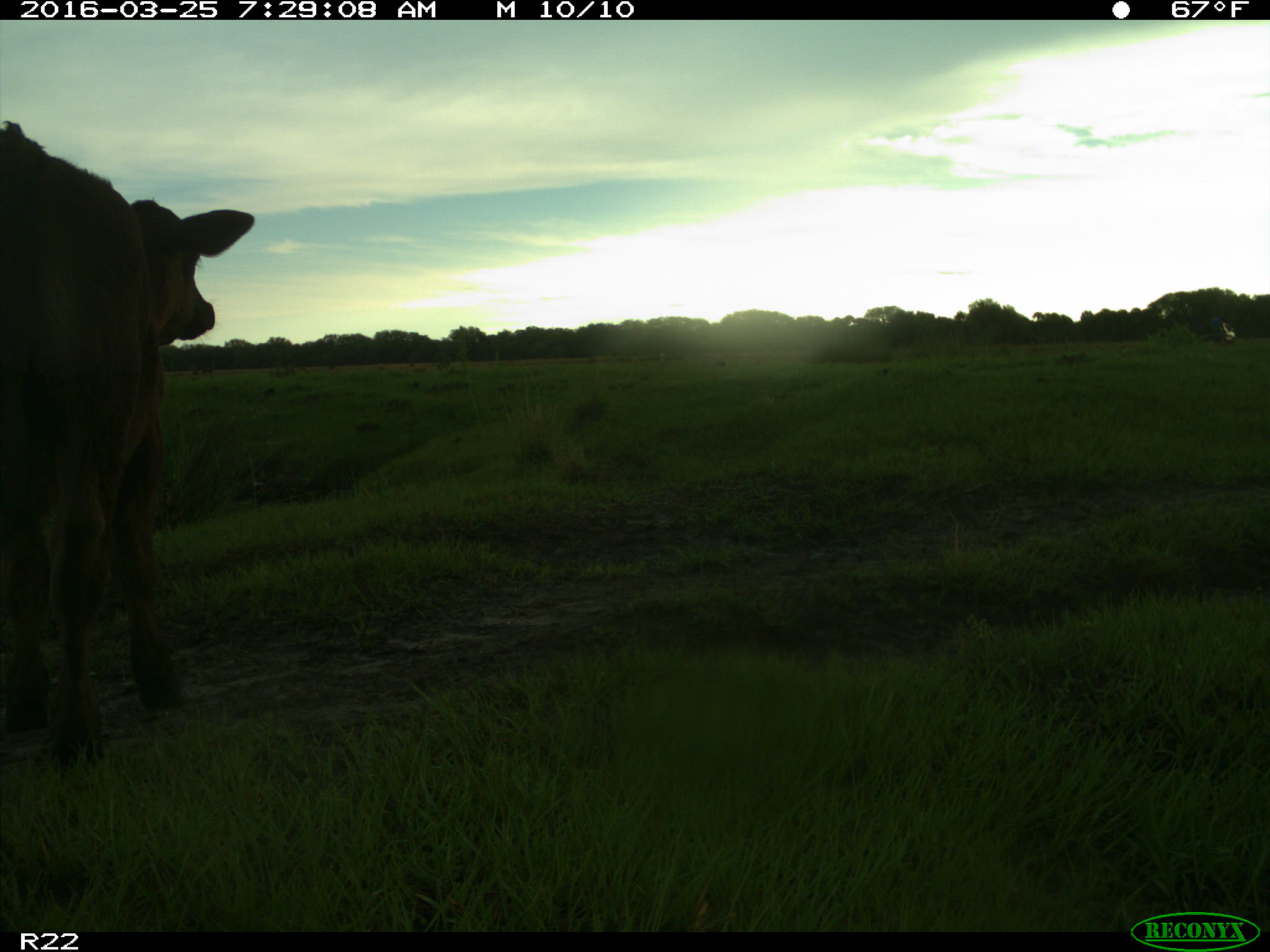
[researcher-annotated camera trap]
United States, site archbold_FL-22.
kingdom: Animalia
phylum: Chordata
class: Mammalia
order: Artiodactyla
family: Bovidae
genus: Bos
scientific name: Bos taurus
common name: domestic cow